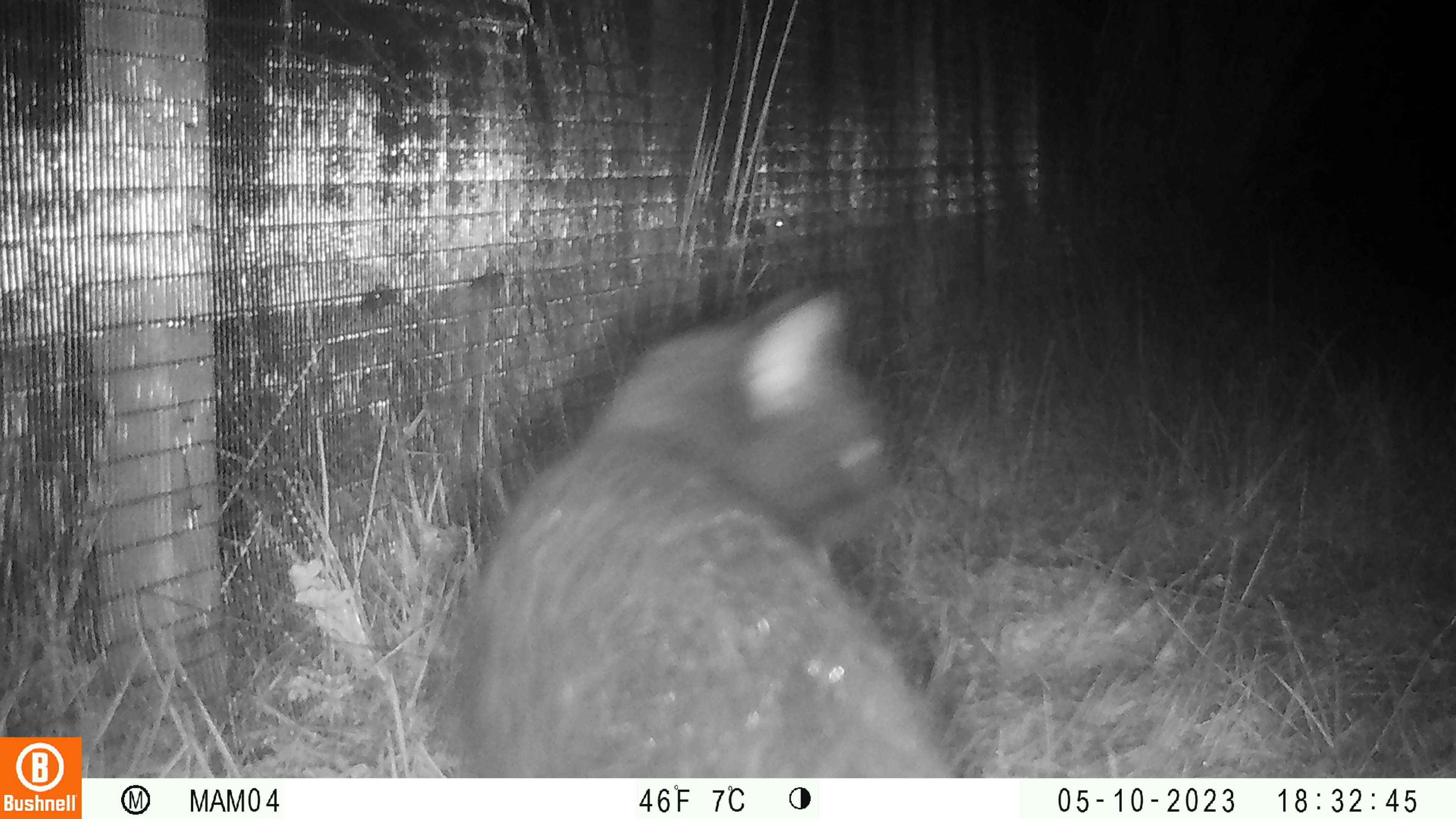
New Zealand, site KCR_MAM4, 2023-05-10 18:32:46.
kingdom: Animalia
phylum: Chordata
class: Mammalia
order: Carnivora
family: Felidae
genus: Felis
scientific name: Felis catus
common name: domestic cat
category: cat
Cat (domestic cat) (Felis catus).